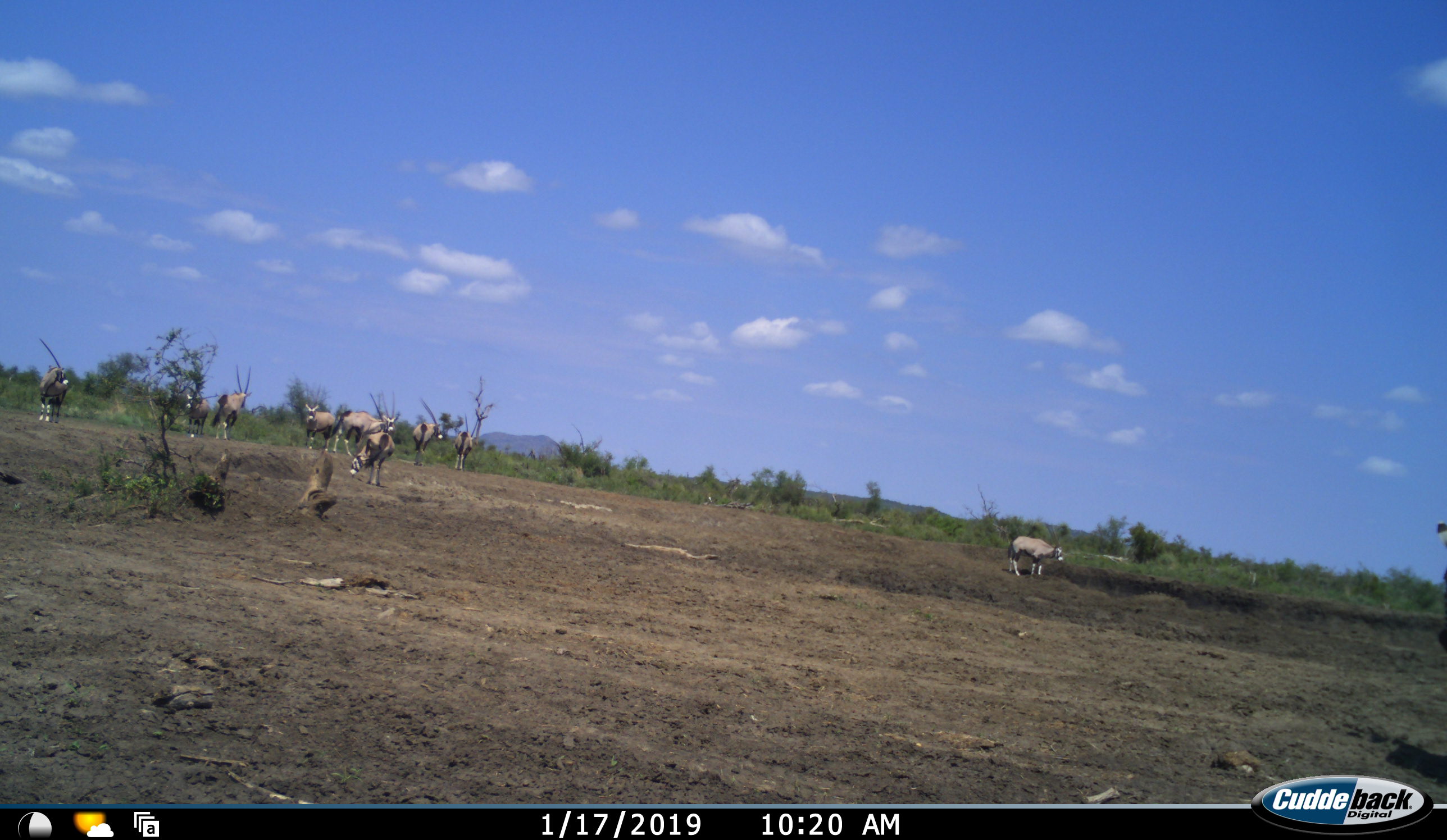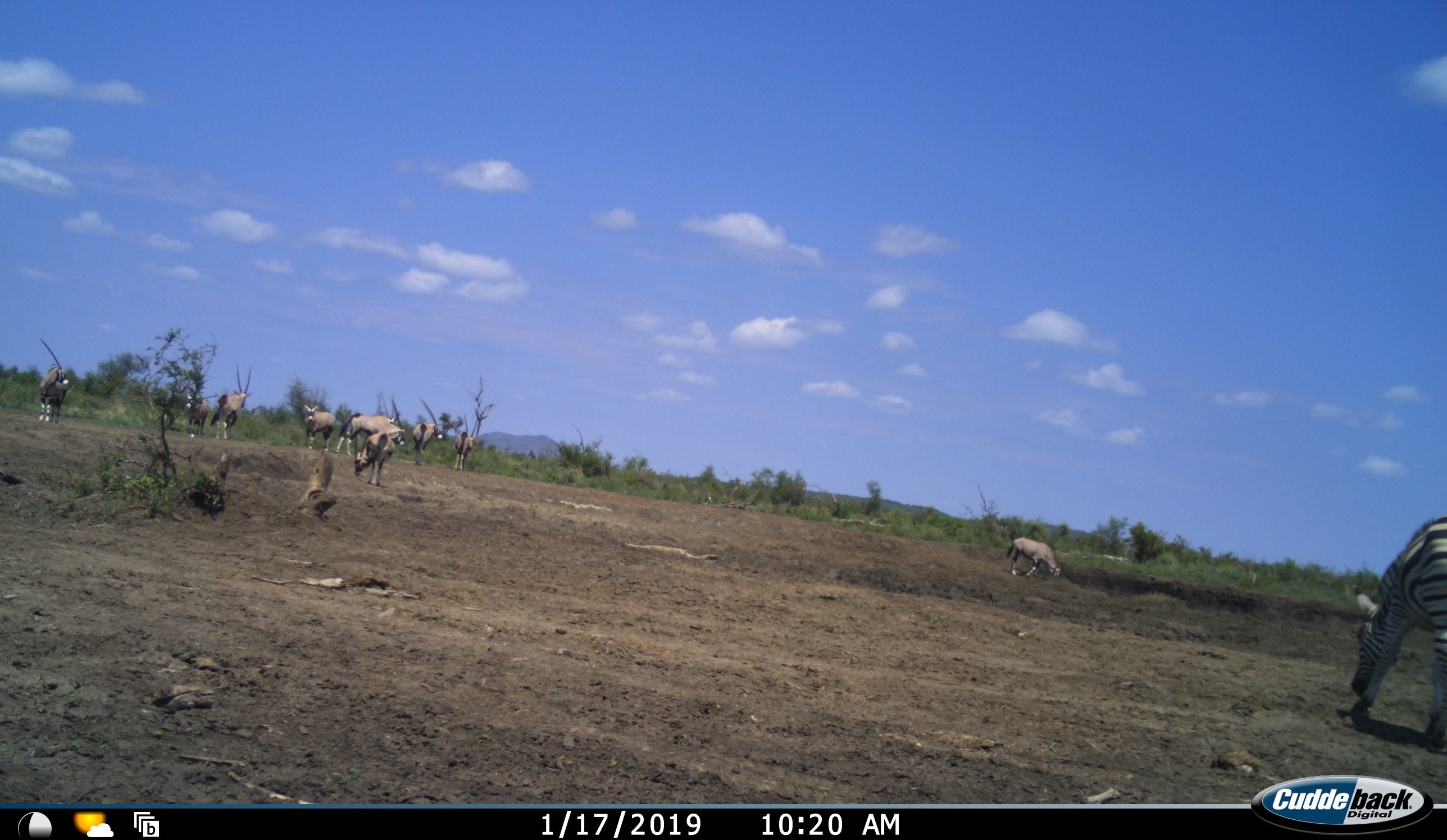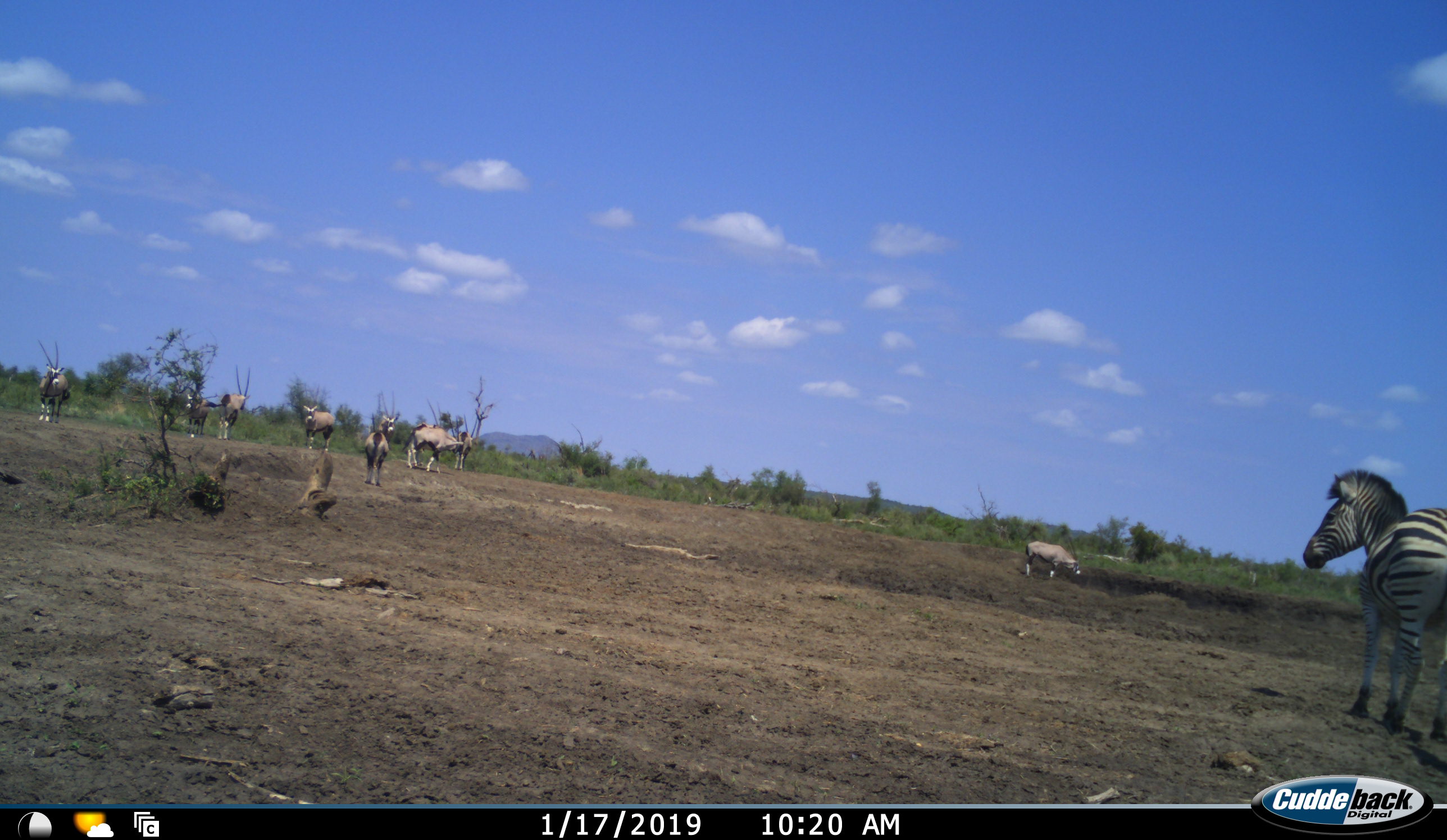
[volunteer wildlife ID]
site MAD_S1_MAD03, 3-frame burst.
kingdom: Animalia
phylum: Chordata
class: Mammalia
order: Artiodactyla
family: Bovidae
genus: Oryx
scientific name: Oryx gazella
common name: gemsbok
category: oryx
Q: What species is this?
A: Oryx (gemsbok) (Oryx gazella).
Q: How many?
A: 9.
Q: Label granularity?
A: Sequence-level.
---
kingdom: Animalia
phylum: Chordata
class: Mammalia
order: Perissodactyla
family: Equidae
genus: Equus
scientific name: Equus quagga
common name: plains zebra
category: zebraplains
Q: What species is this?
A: Zebraplains (plains zebra) (Equus quagga).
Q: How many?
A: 1.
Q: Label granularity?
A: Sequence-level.